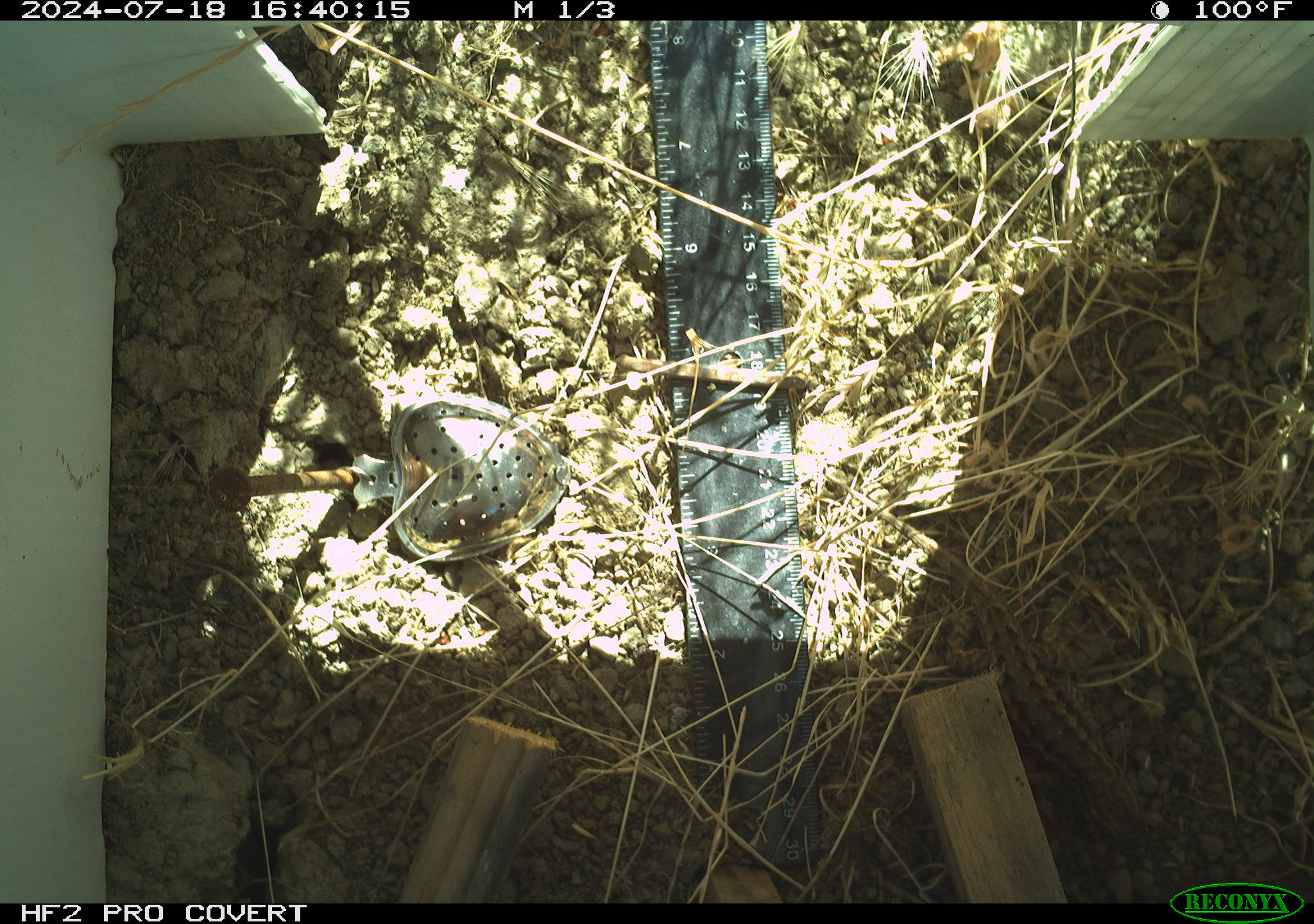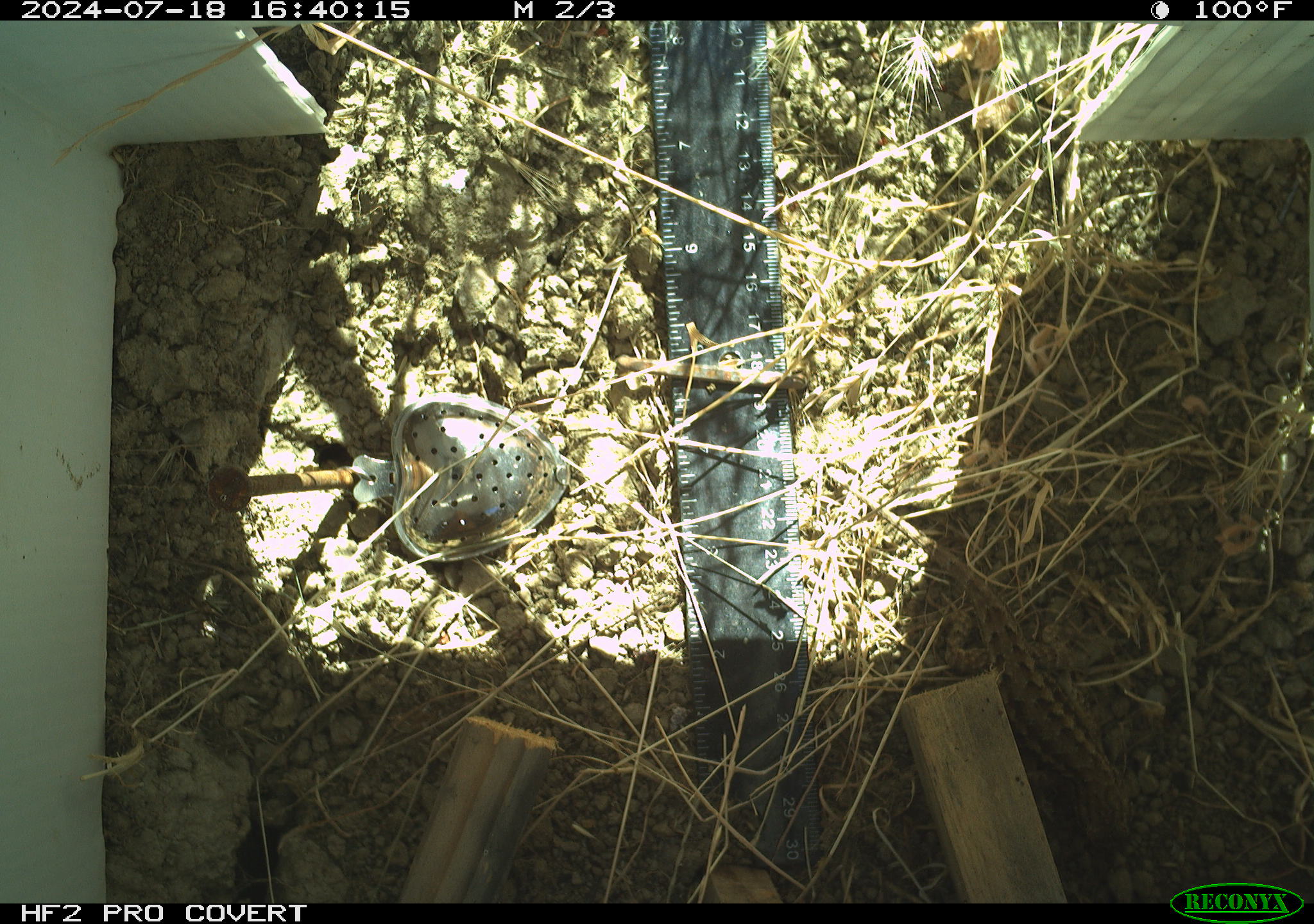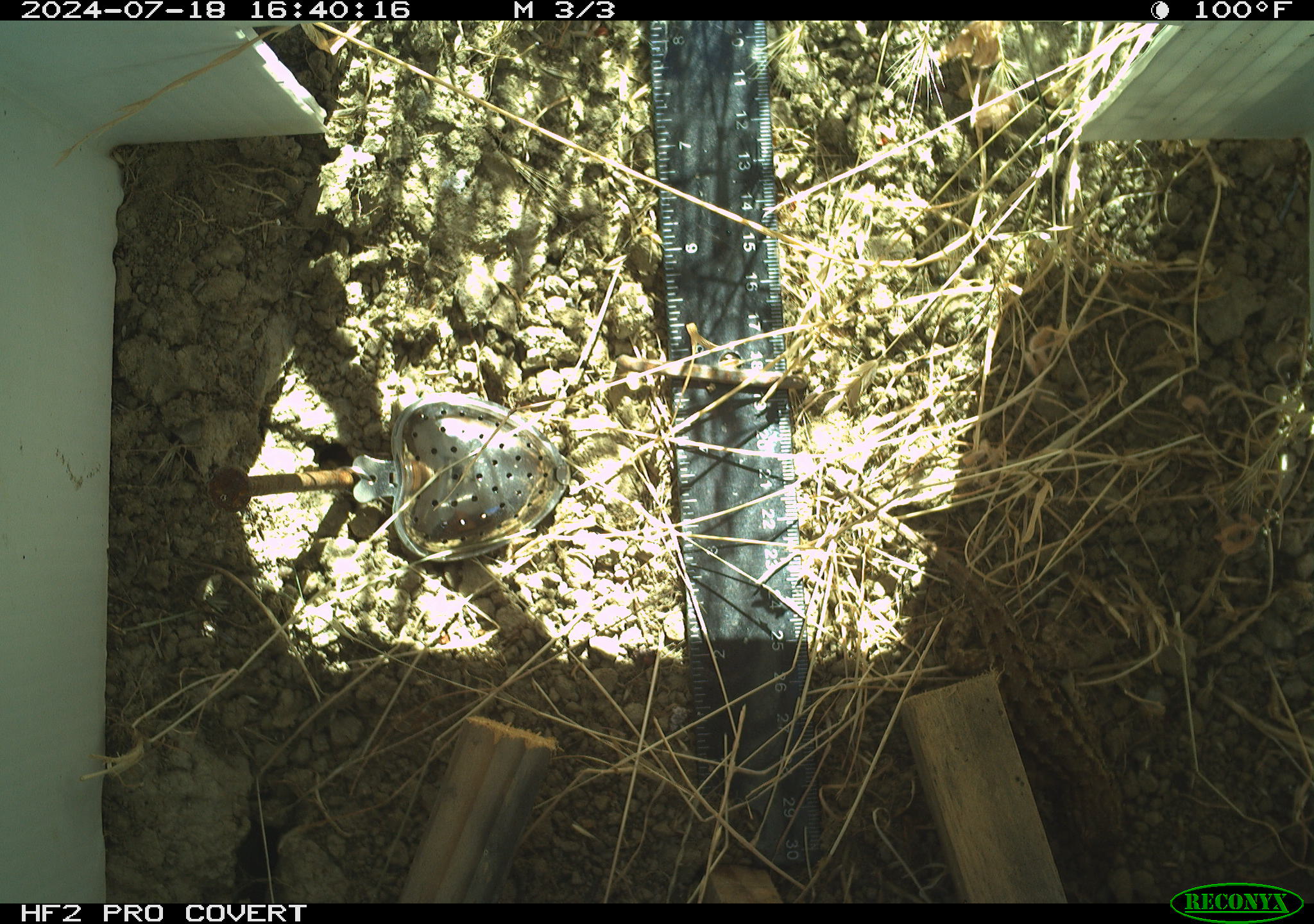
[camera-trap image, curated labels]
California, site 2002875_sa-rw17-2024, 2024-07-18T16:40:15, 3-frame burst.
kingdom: Animalia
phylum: Chordata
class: Reptilia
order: Squamata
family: Phrynosomatidae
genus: Sceloporus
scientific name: Sceloporus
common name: spiny lizards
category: sceloporus species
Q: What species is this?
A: Sceloporus species (spiny lizards) (Sceloporus).